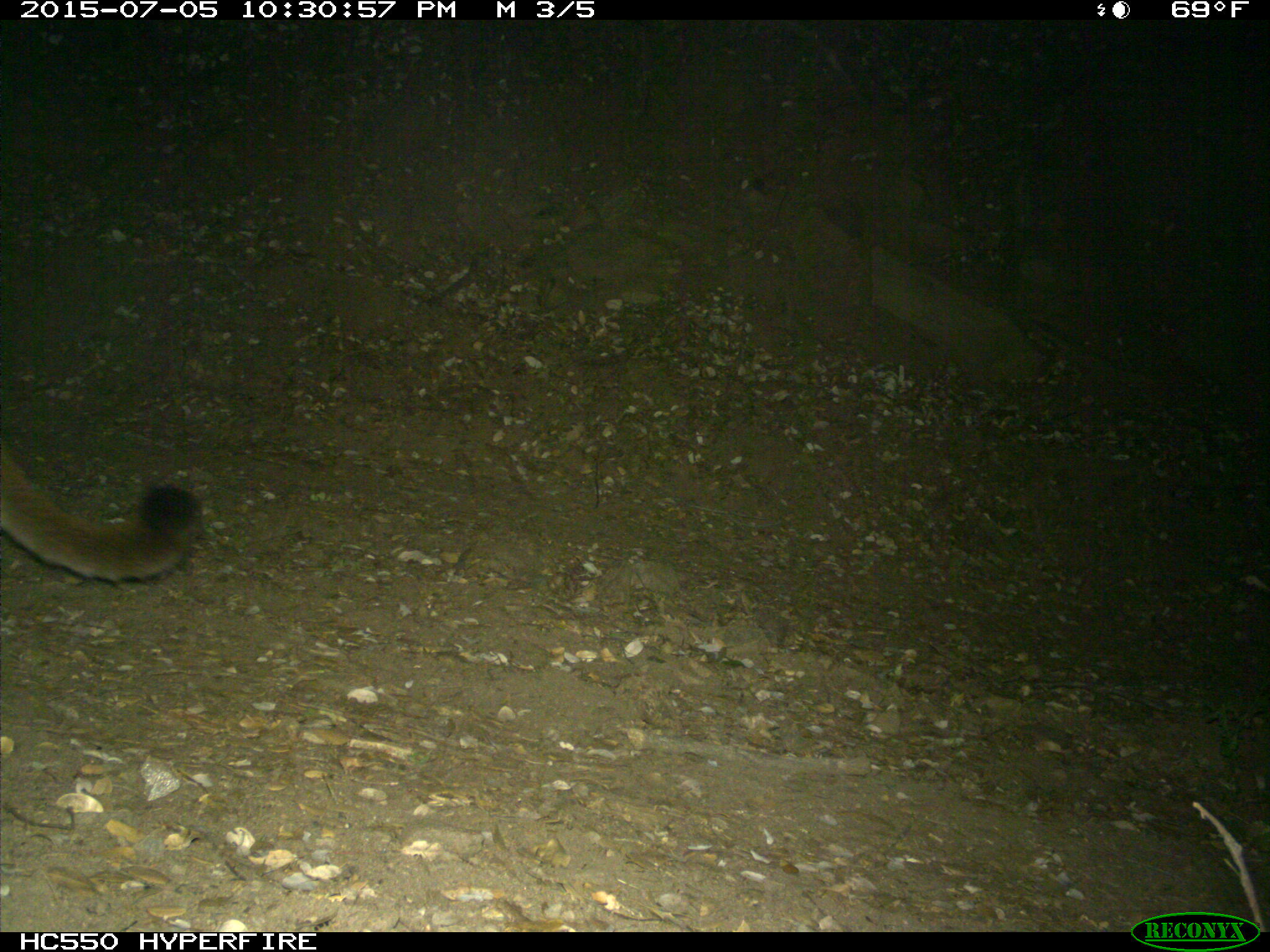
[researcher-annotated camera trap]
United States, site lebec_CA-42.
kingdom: Animalia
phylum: Chordata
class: Mammalia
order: Carnivora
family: Felidae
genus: Puma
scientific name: Puma concolor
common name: mountain lion